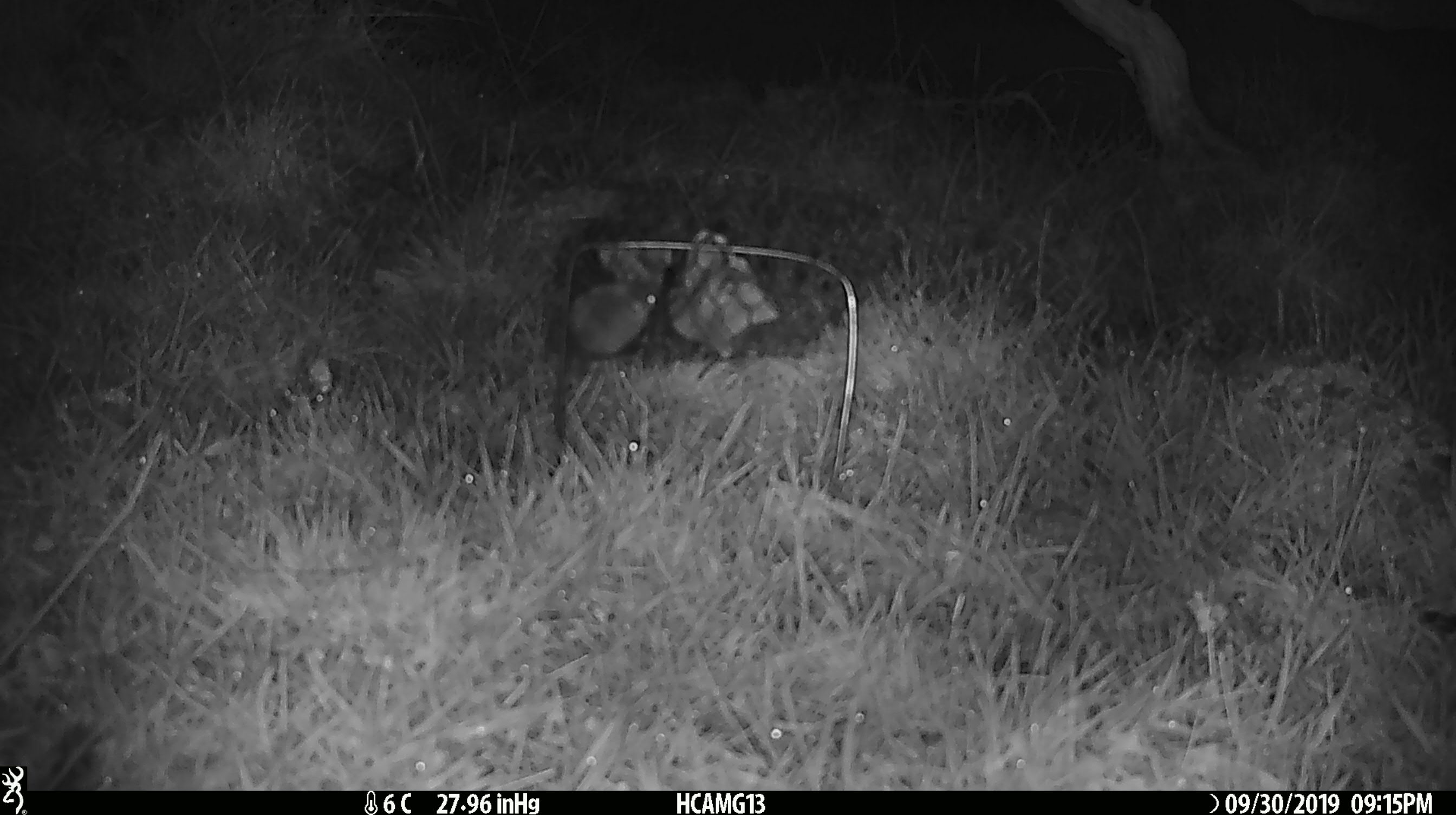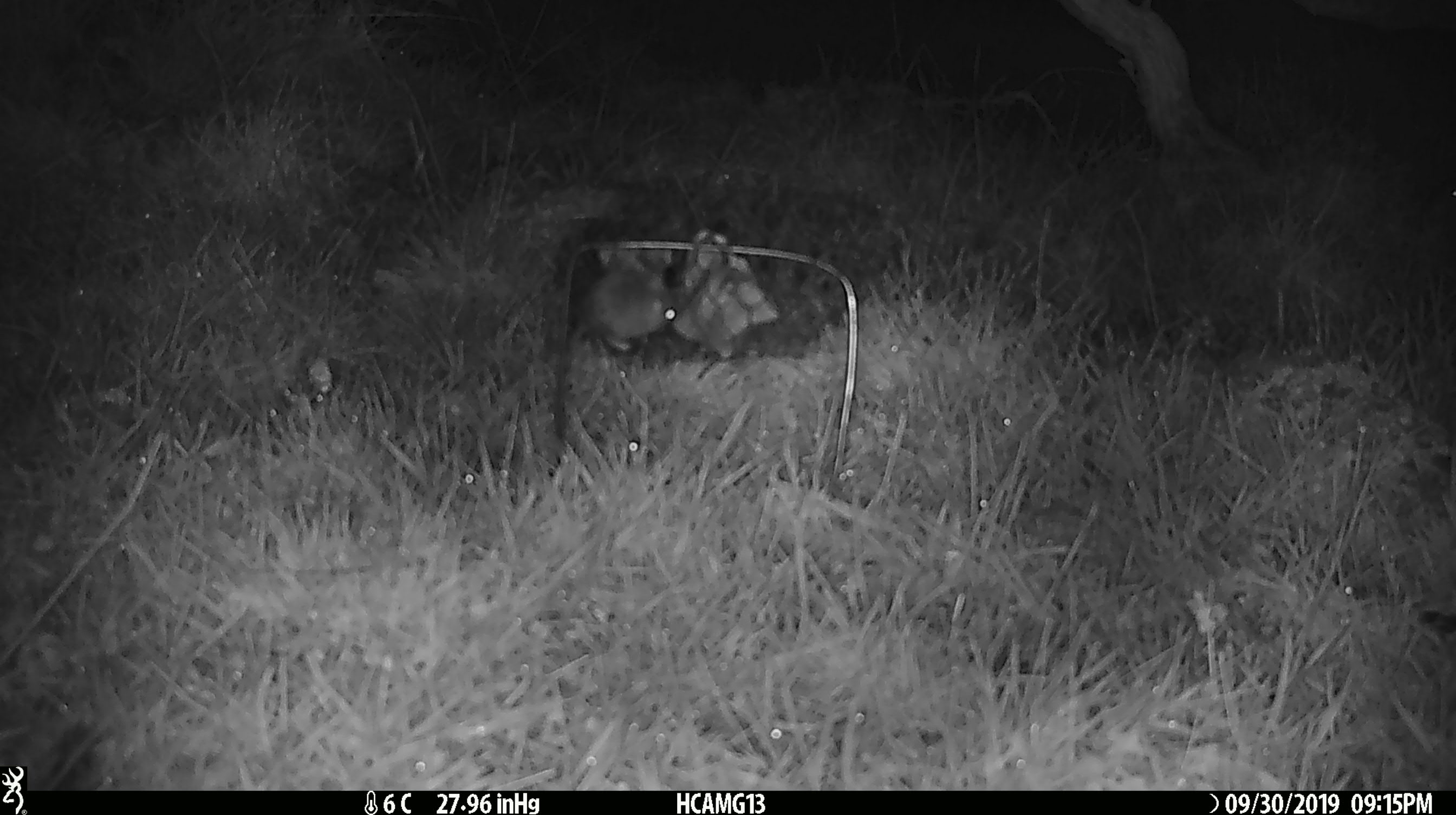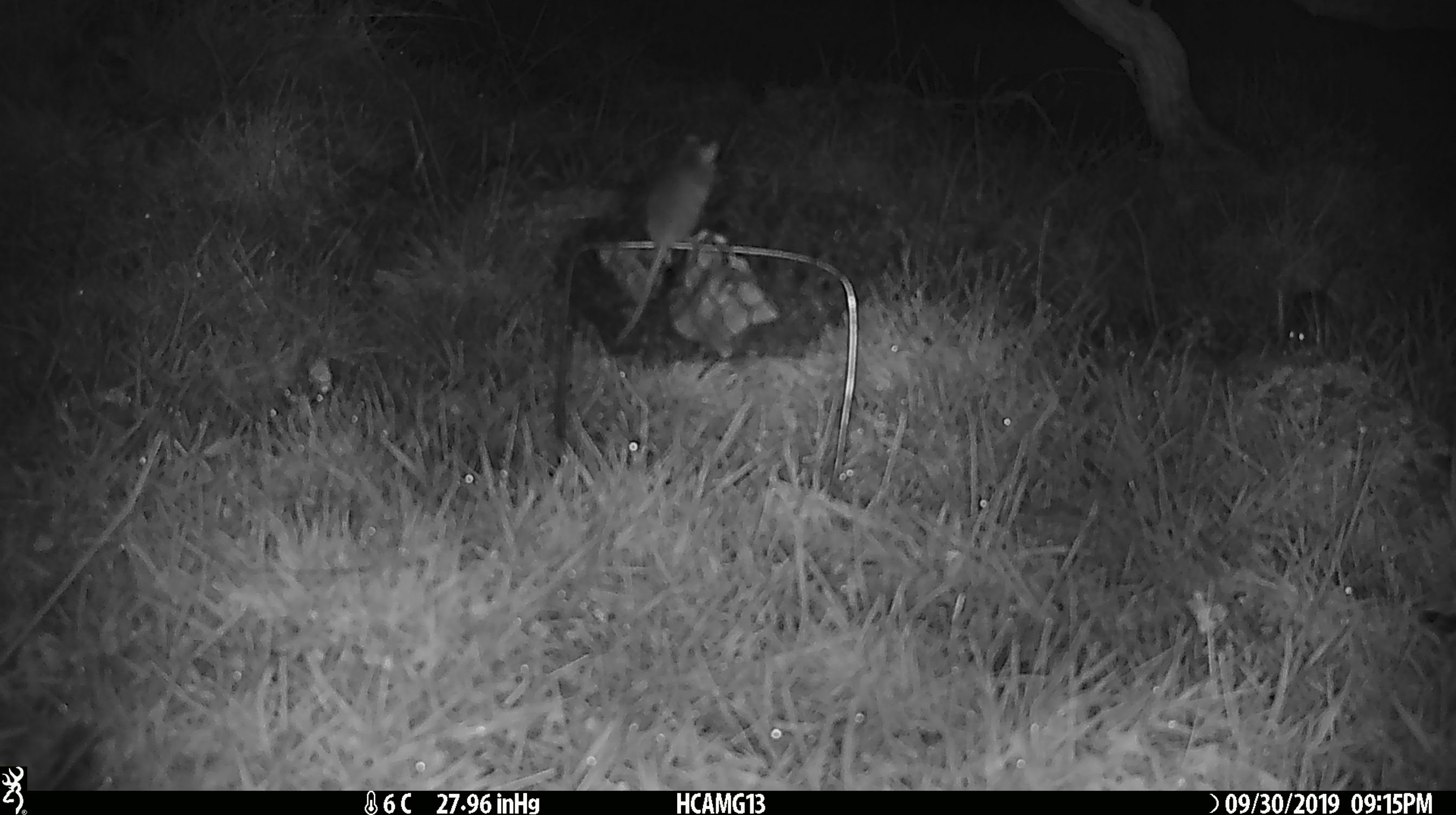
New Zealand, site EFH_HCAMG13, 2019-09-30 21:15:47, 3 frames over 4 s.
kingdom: Animalia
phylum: Chordata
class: Mammalia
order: Rodentia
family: Muridae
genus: Mus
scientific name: Mus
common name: mouse